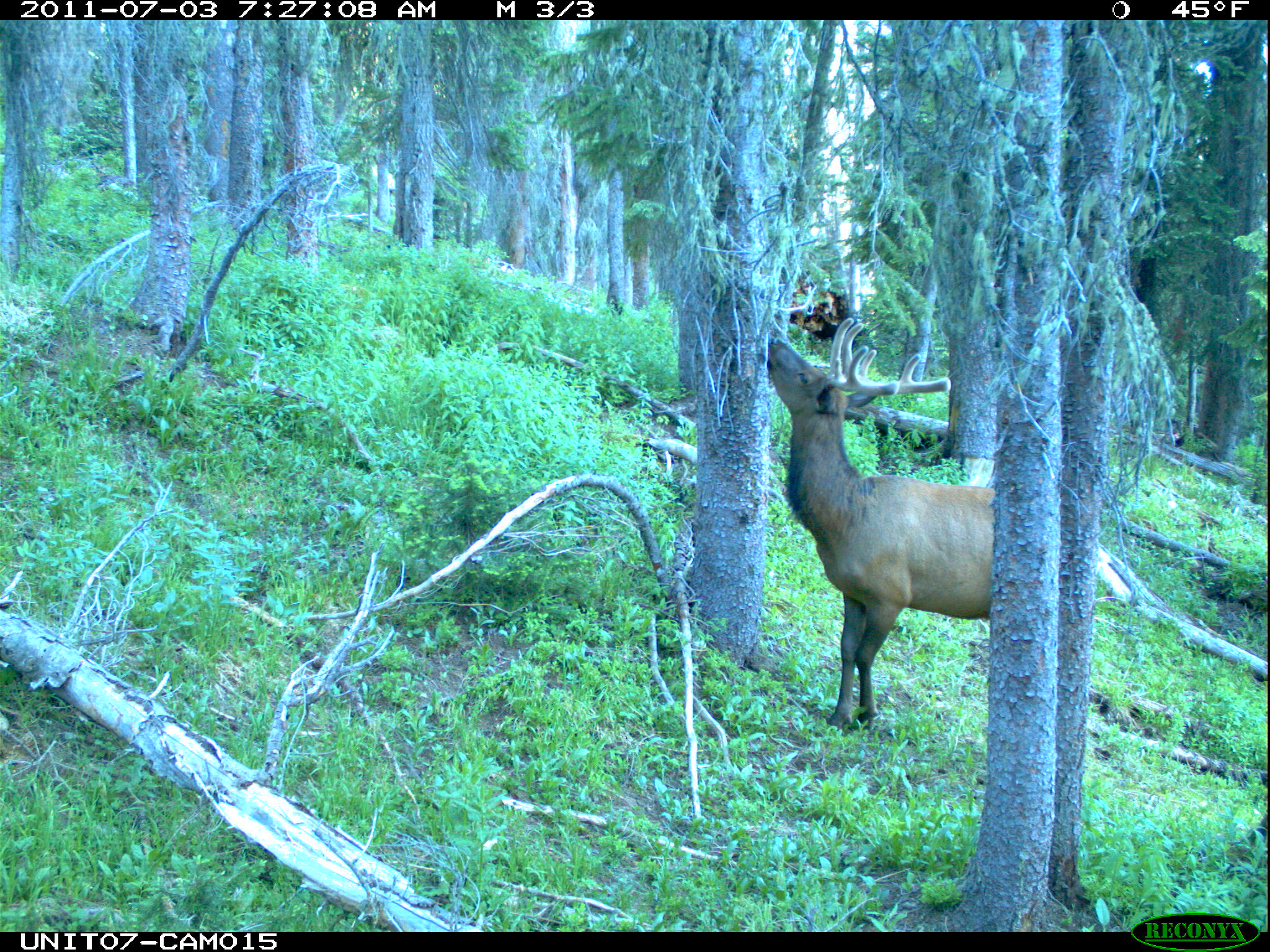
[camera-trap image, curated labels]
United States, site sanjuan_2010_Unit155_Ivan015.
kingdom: Animalia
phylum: Chordata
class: Mammalia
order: Artiodactyla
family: Cervidae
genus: Cervus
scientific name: Cervus elaphus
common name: red deer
Cervus elaphus (red deer).